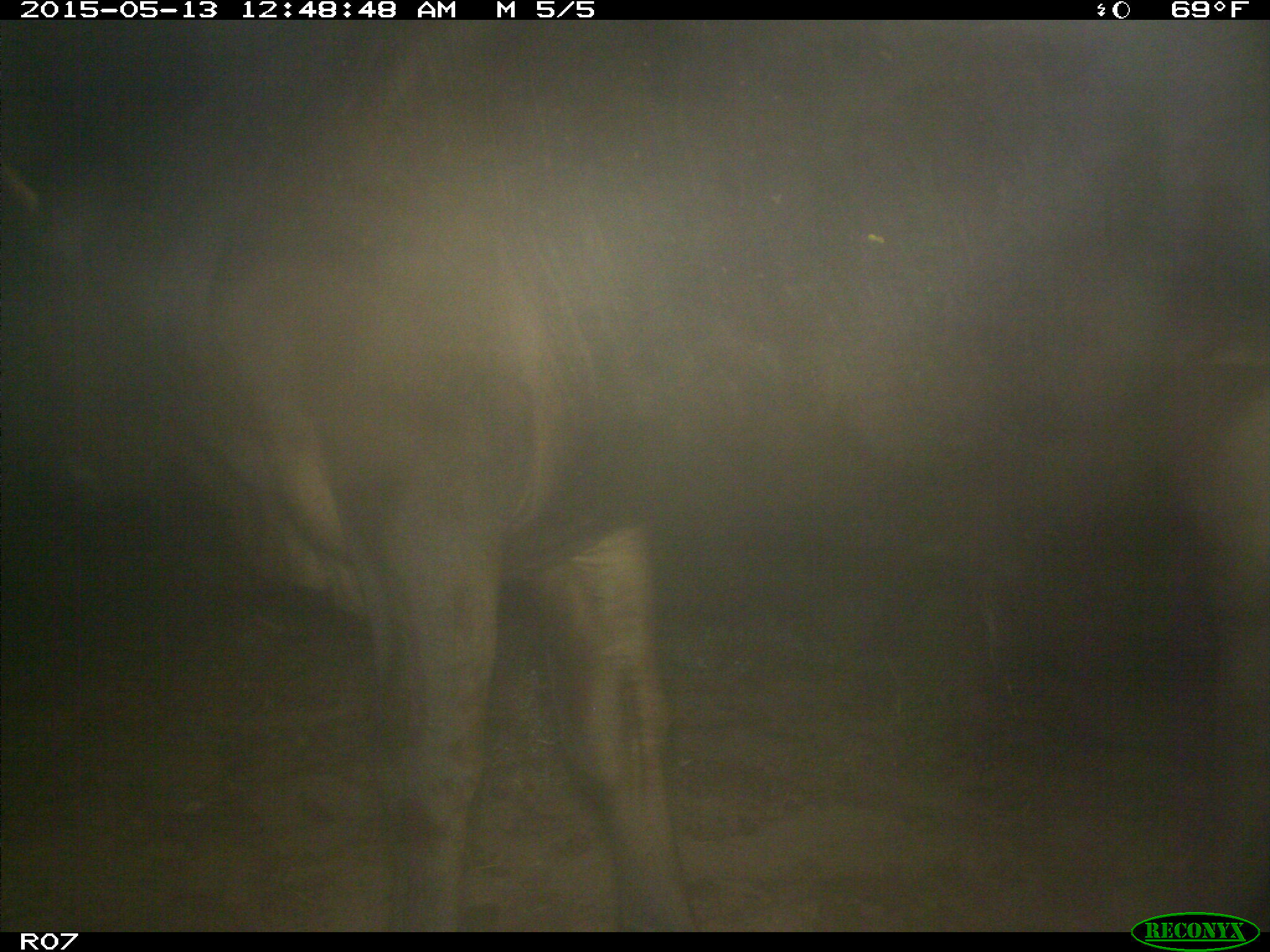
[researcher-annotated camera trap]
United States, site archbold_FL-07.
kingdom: Animalia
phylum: Chordata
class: Mammalia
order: Artiodactyla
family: Bovidae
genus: Bos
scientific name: Bos taurus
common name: domestic cow